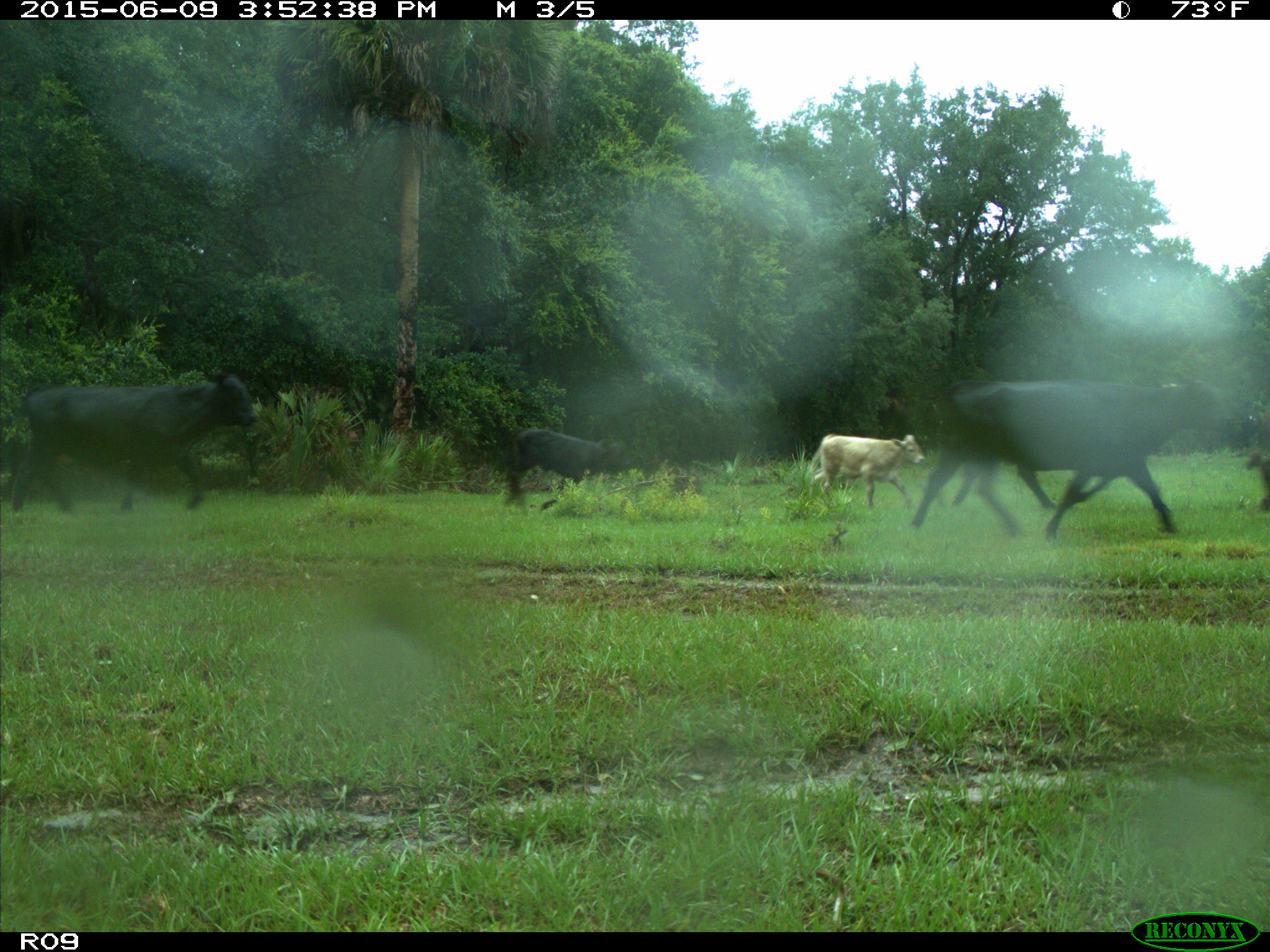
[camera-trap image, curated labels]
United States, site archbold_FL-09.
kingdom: Animalia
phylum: Chordata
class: Mammalia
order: Artiodactyla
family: Bovidae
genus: Bos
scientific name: Bos taurus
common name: domestic cow